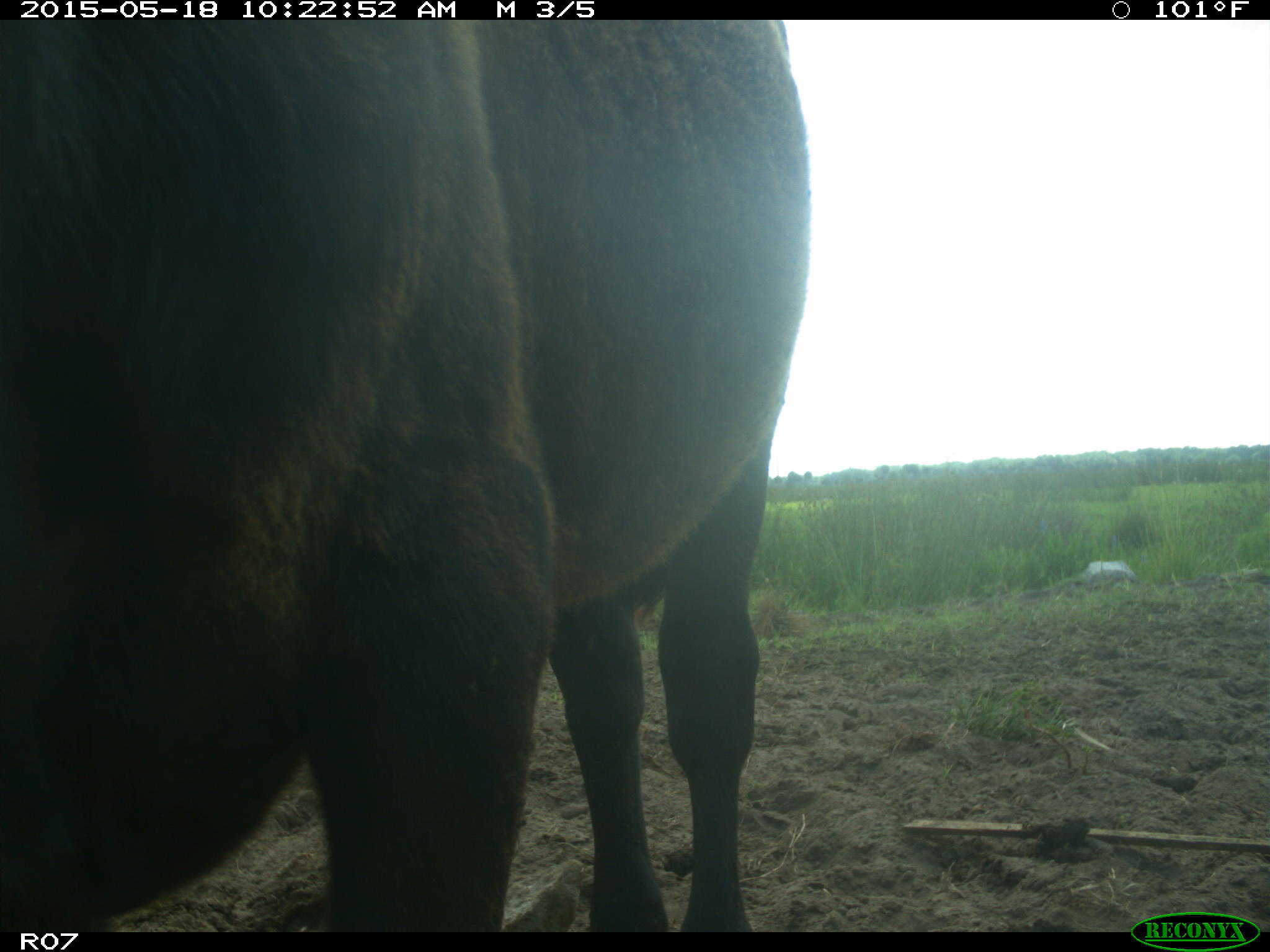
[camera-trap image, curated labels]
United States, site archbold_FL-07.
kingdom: Animalia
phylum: Chordata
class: Mammalia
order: Artiodactyla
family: Bovidae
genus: Bos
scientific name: Bos taurus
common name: domestic cow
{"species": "Bos taurus (domestic cow)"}